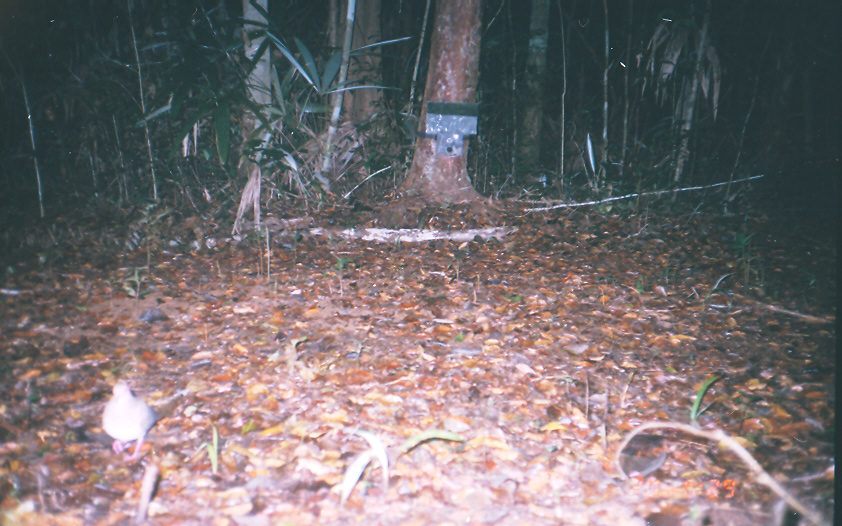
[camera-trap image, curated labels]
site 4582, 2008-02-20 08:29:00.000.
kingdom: Animalia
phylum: Chordata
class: Aves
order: Columbiformes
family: Columbidae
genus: Leptotila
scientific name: Leptotila verreauxi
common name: white-tipped dove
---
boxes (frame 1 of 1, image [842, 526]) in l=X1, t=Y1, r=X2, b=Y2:
leptotila verreauxi: l=101, t=378, r=189, b=462